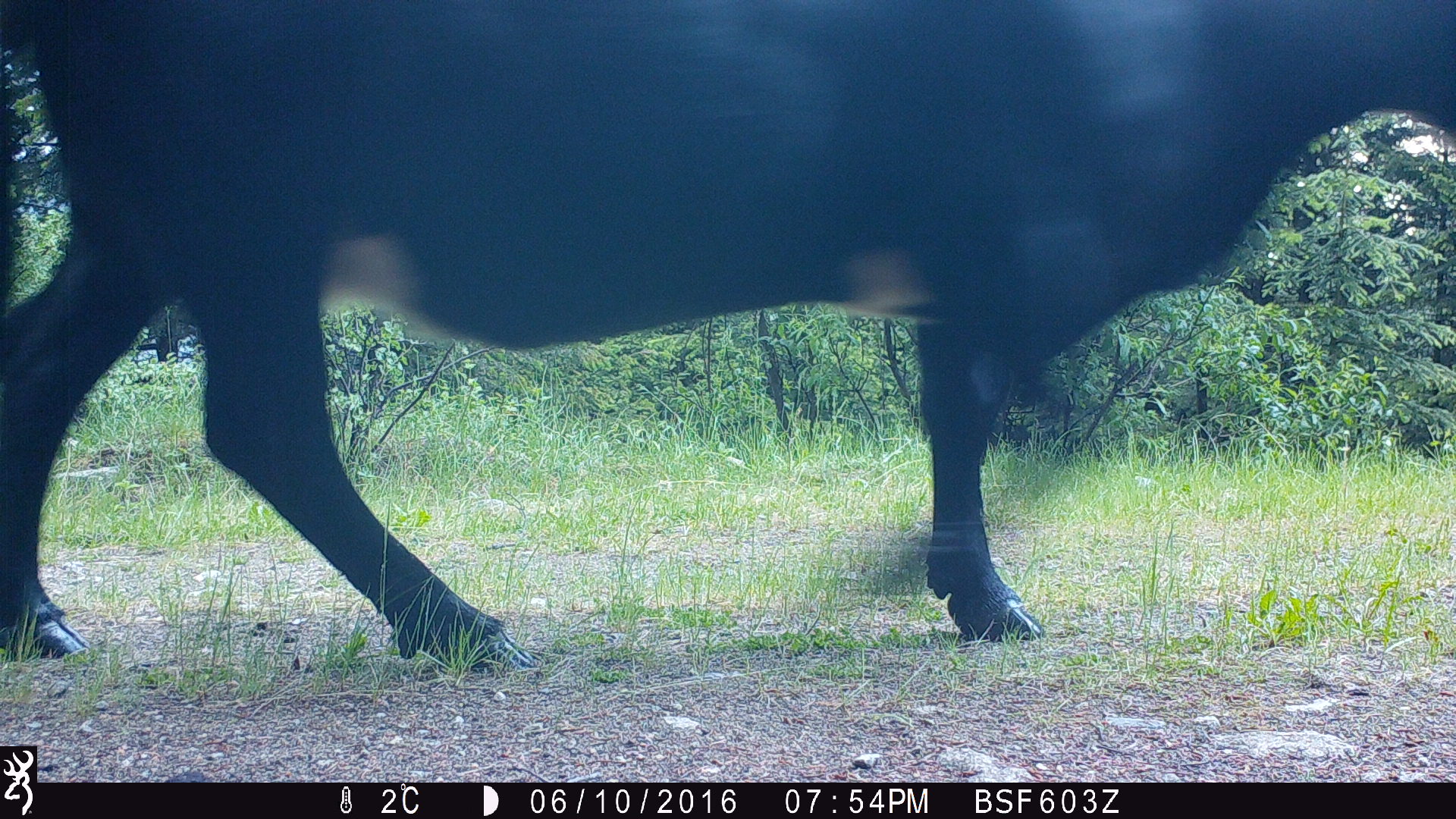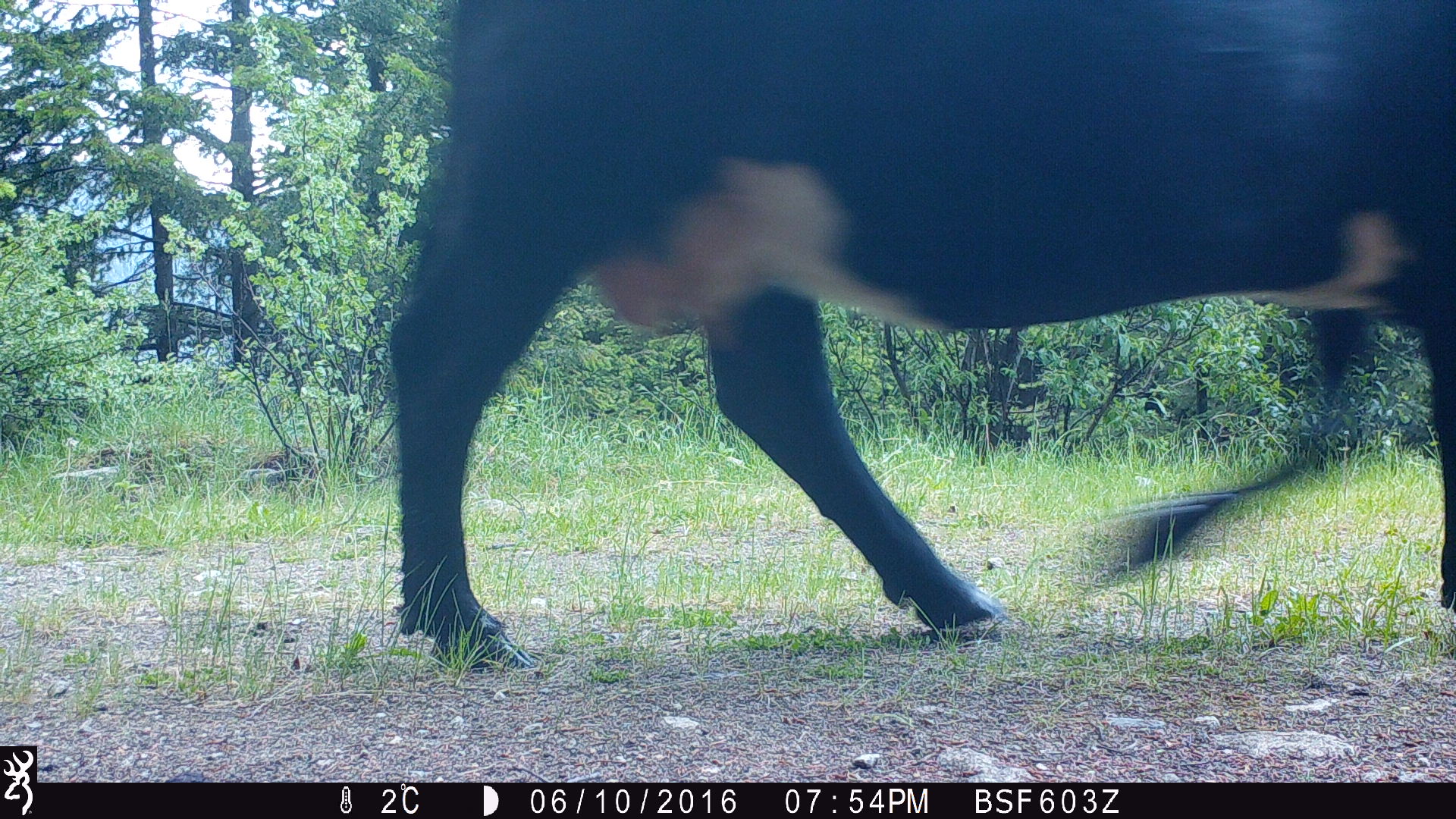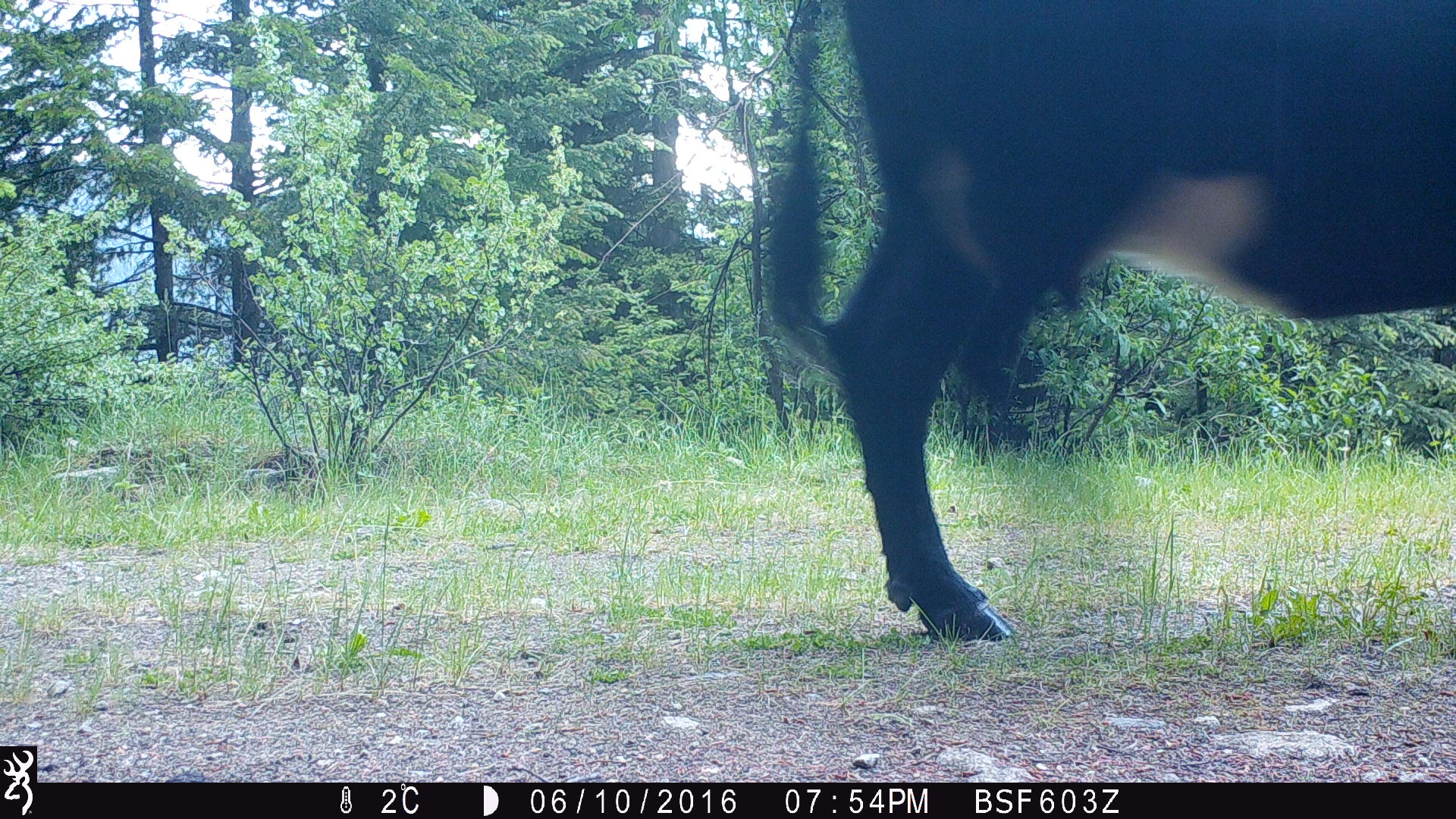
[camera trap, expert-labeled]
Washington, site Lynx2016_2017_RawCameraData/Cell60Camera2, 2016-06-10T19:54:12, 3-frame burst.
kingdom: Animalia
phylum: Chordata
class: Mammalia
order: Artiodactyla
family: Bovidae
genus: Bos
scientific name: Bos taurus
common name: domestic cattle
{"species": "domestic cattle (Bos taurus)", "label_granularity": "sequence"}